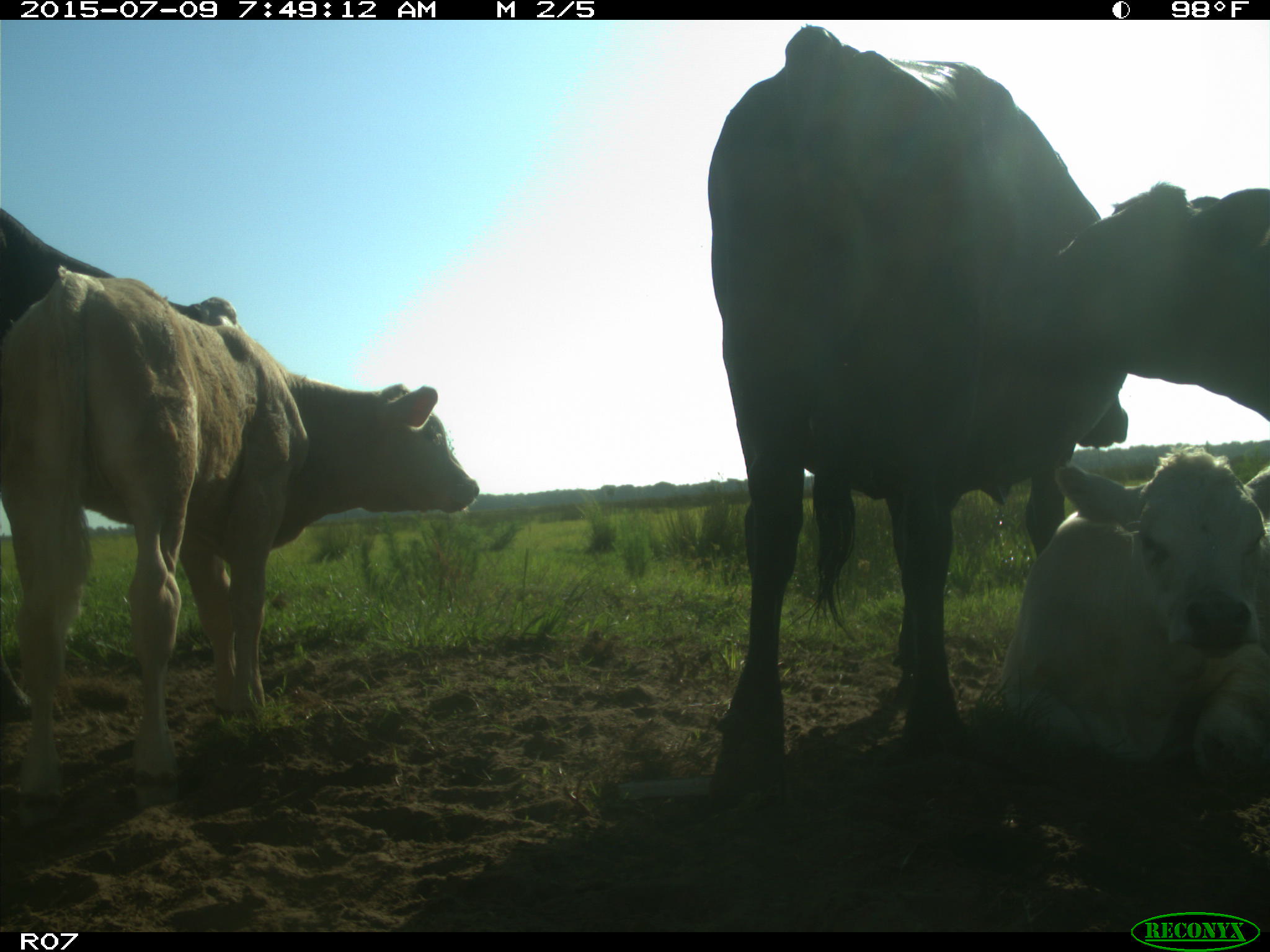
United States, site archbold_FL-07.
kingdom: Animalia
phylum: Chordata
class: Mammalia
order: Artiodactyla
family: Bovidae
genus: Bos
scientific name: Bos taurus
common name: domestic cow